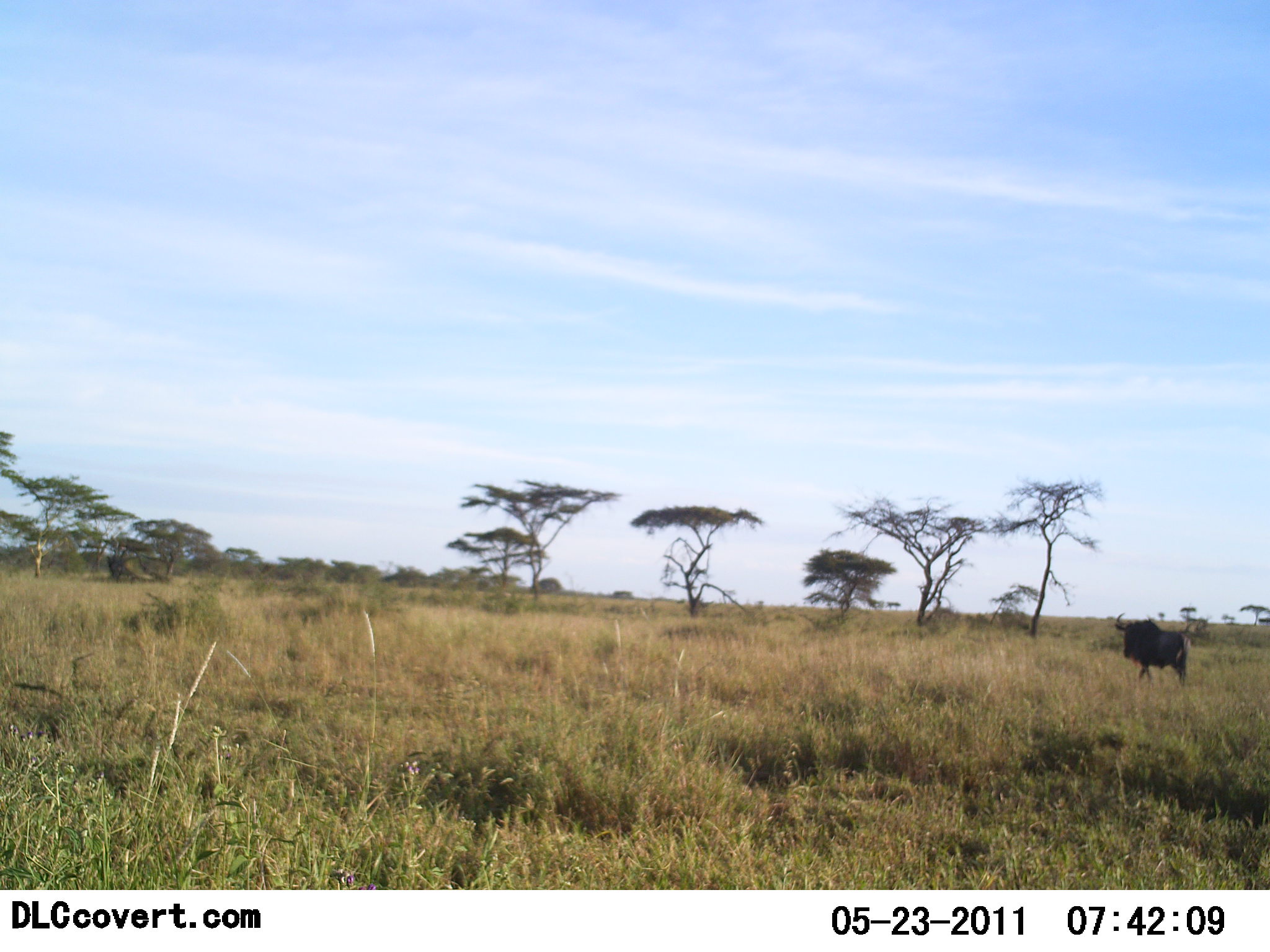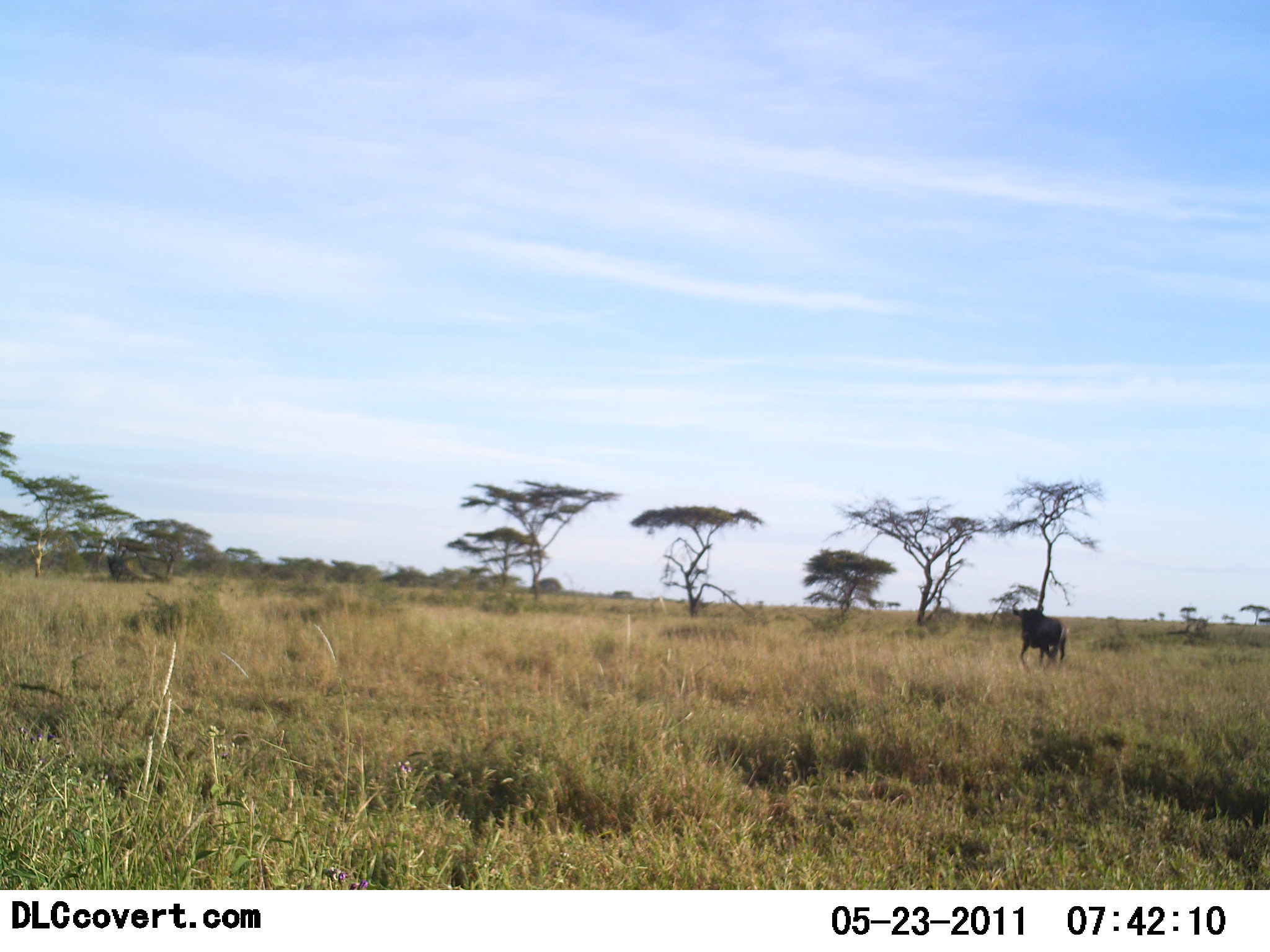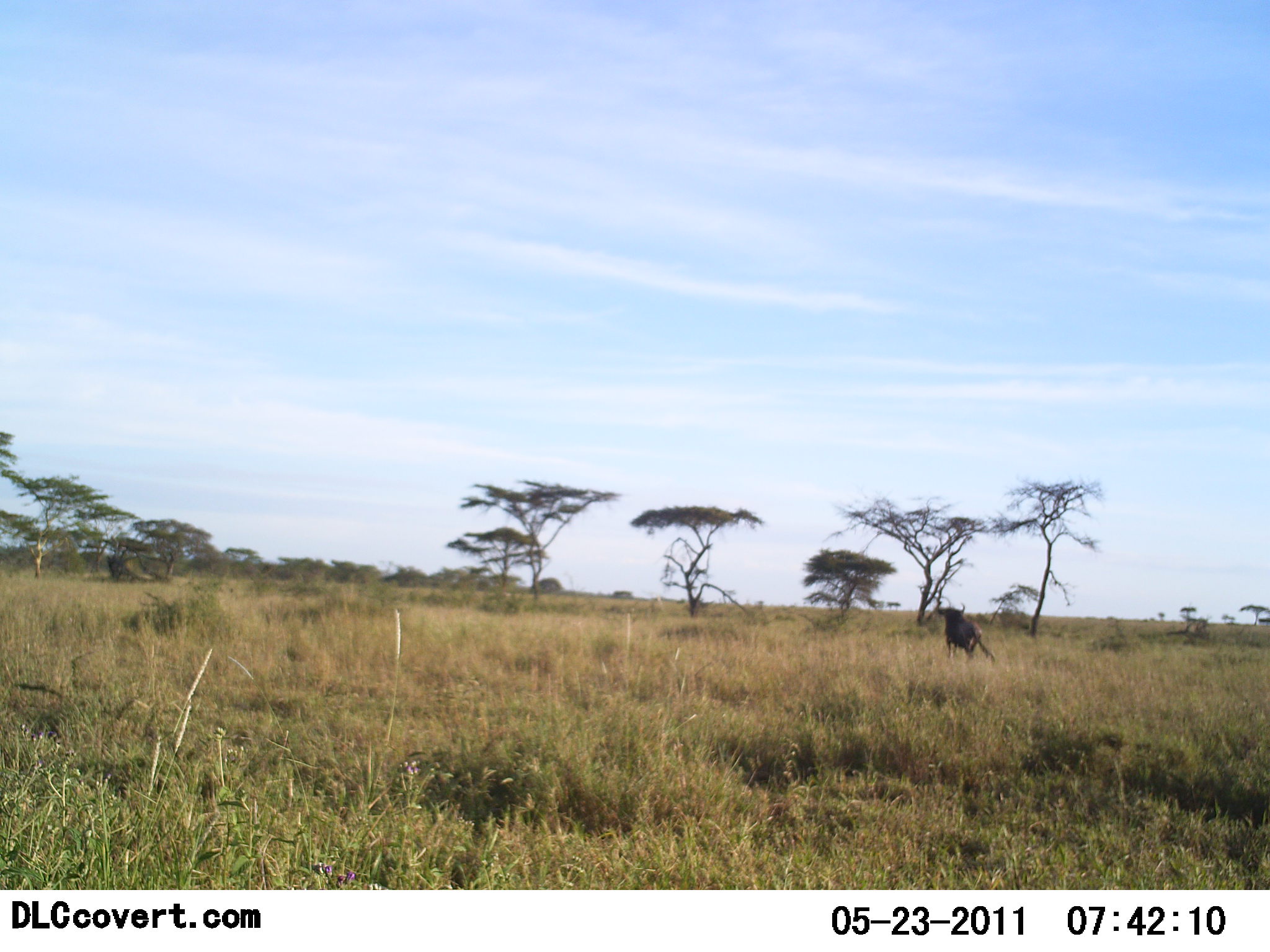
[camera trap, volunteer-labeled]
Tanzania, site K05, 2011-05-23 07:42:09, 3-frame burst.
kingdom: Animalia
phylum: Chordata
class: Mammalia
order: Artiodactyla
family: Bovidae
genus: Connochaetes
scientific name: Connochaetes taurinus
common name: blue wildebeest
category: wildebeest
Wildebeest (blue wildebeest) (Connochaetes taurinus), count 1. Behavior (volunteer vote fractions): standing 0%, resting 0%, moving 100%, interacting 0%. Young present (vote fraction): 0%. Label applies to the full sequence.